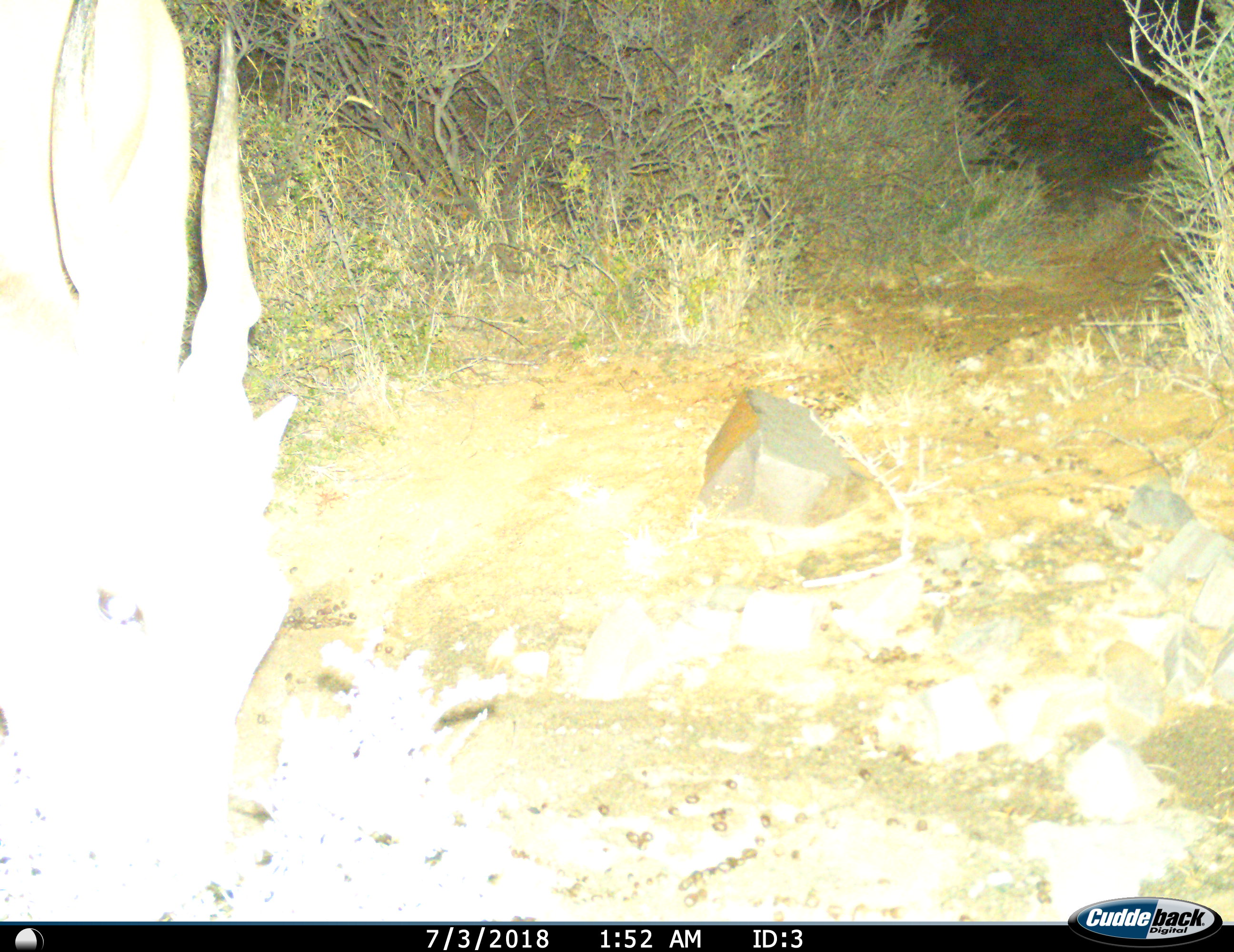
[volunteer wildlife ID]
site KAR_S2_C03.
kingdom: Animalia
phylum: Chordata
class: Mammalia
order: Artiodactyla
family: Bovidae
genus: Tragelaphus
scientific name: Tragelaphus oryx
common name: eland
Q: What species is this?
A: Eland (Tragelaphus oryx).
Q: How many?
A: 1.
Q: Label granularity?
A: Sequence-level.